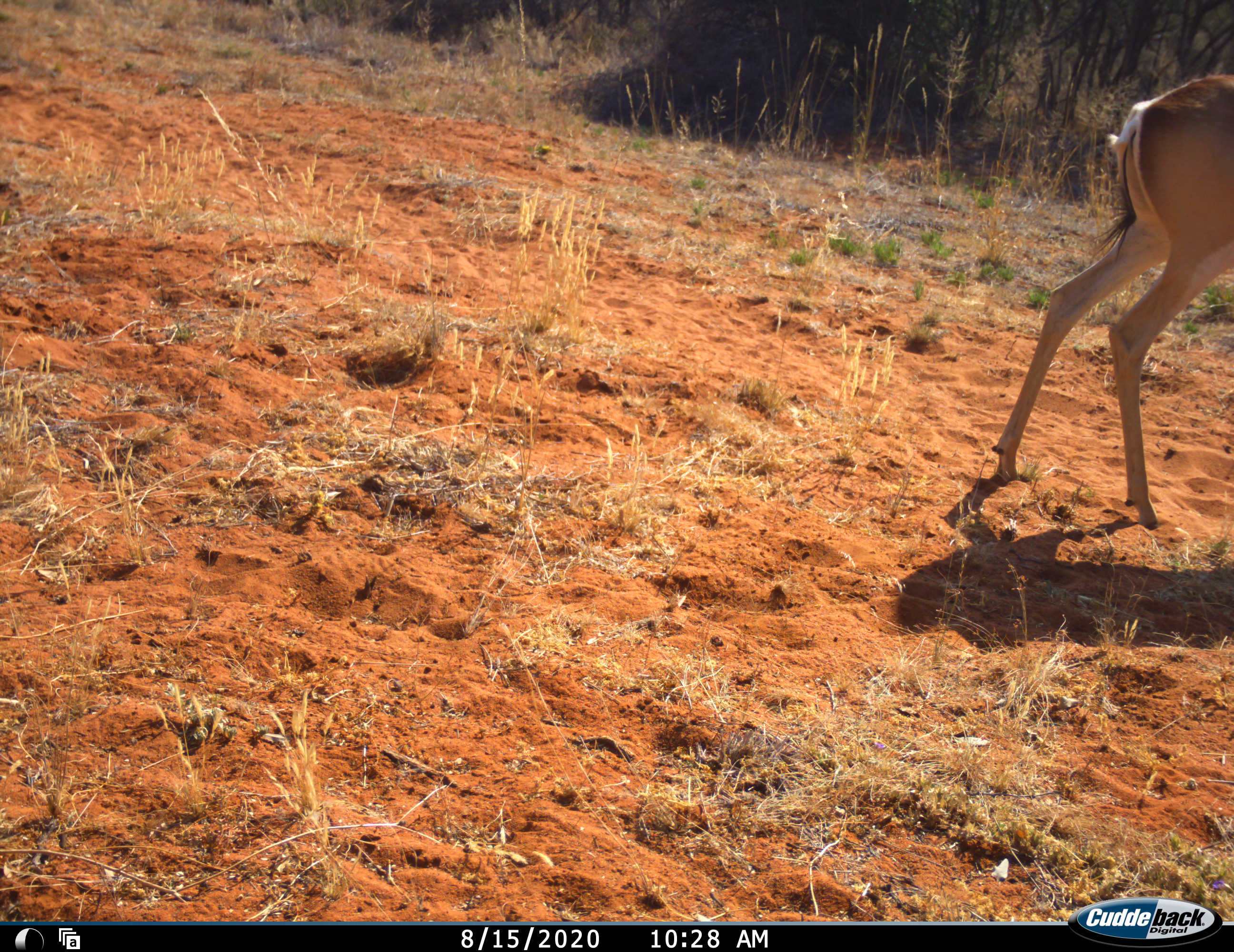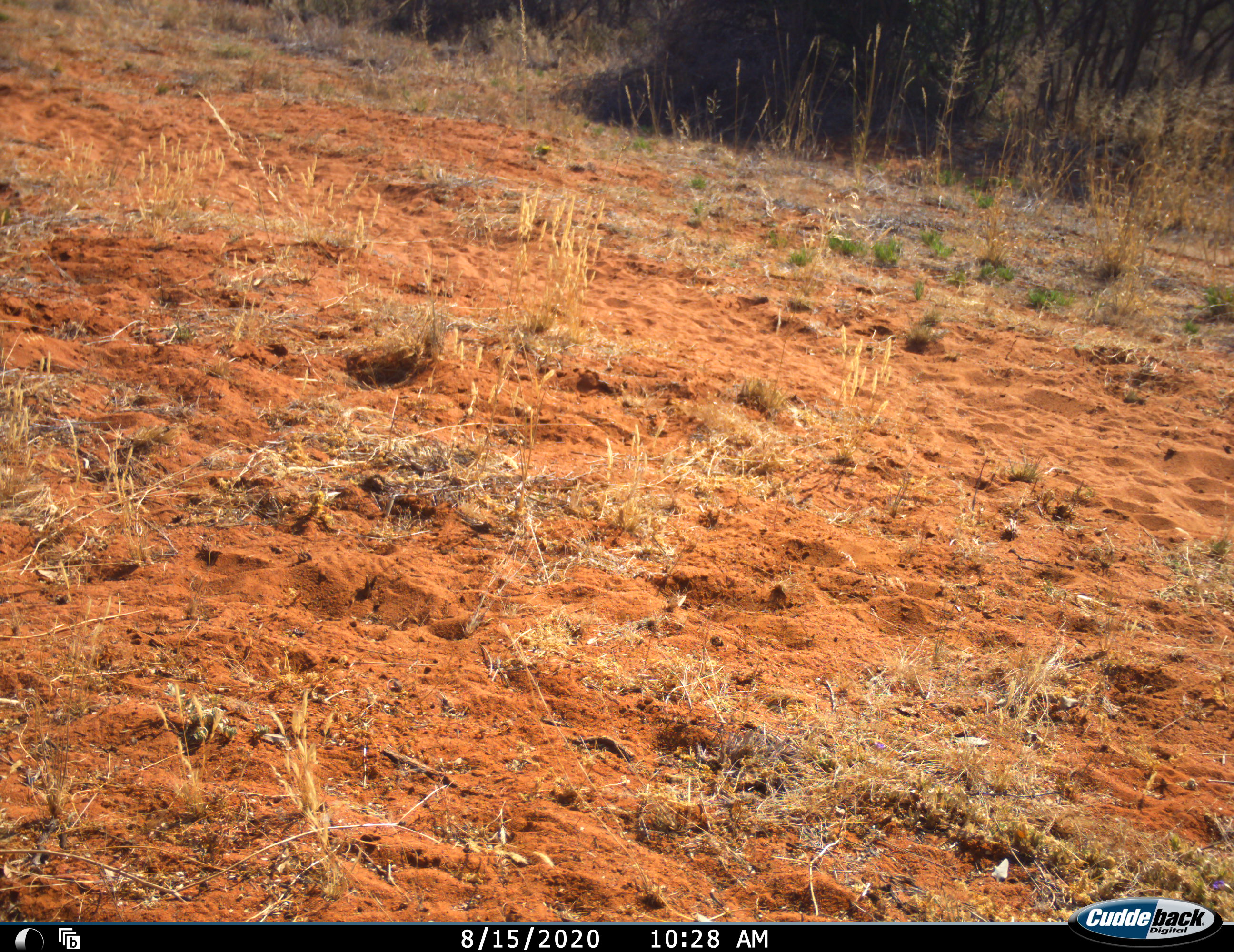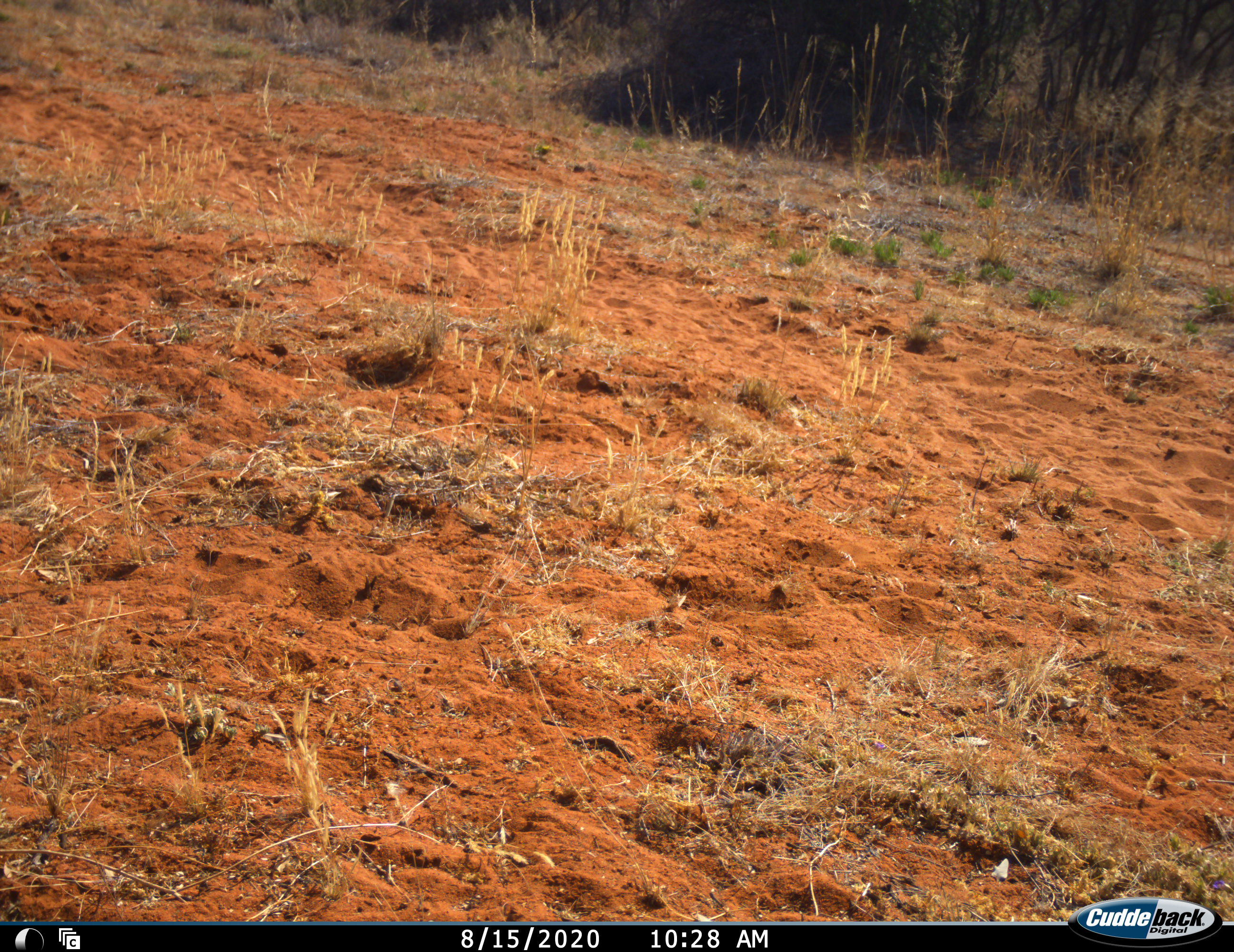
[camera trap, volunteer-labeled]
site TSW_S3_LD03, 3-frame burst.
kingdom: Animalia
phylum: Chordata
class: Mammalia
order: Artiodactyla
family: Bovidae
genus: Aepyceros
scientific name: Aepyceros melampus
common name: impala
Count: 1.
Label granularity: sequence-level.